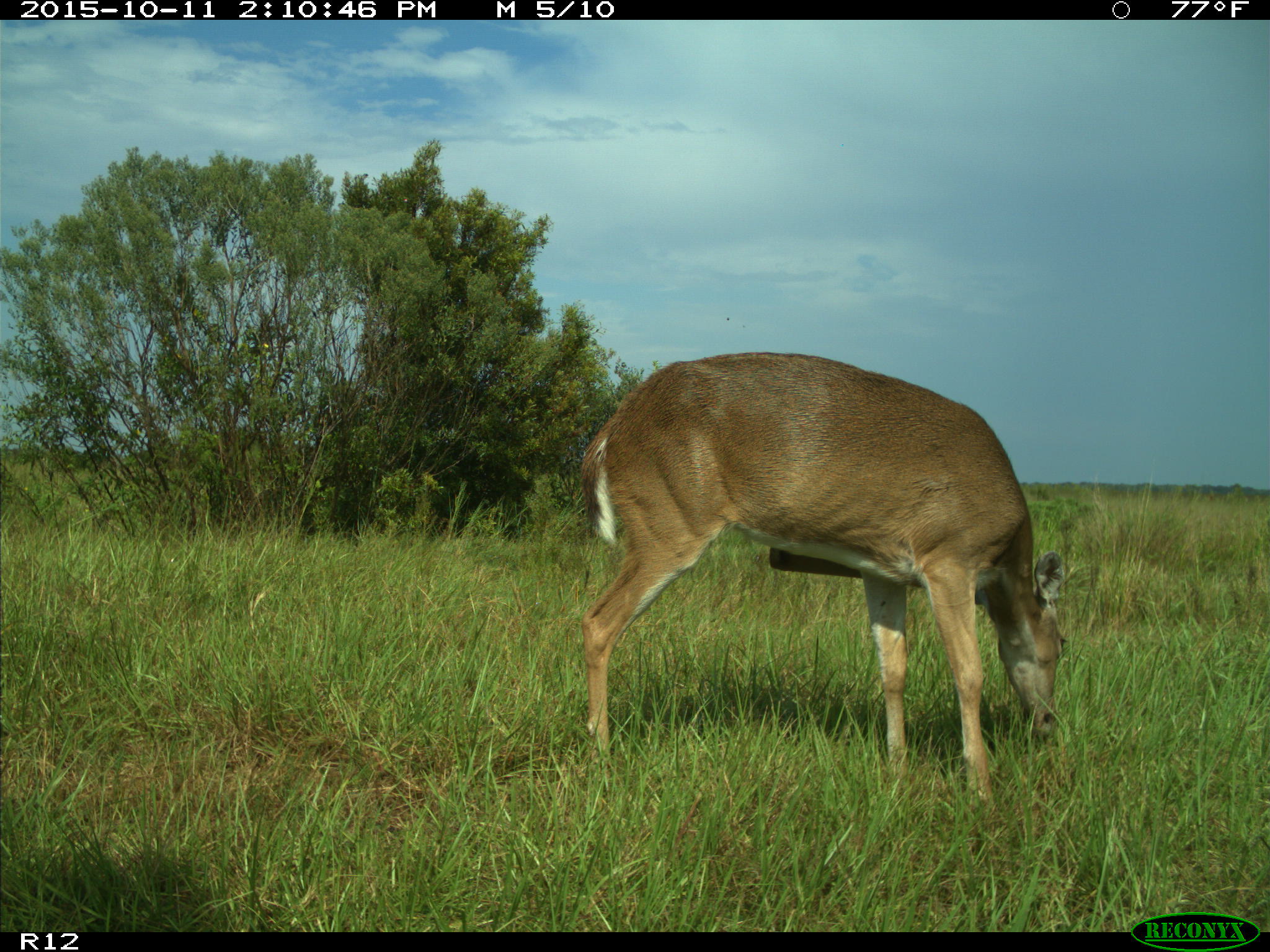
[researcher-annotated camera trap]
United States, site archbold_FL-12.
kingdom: Animalia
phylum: Chordata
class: Mammalia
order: Artiodactyla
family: Cervidae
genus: Odocoileus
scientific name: Odocoileus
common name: deer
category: unidentified deer